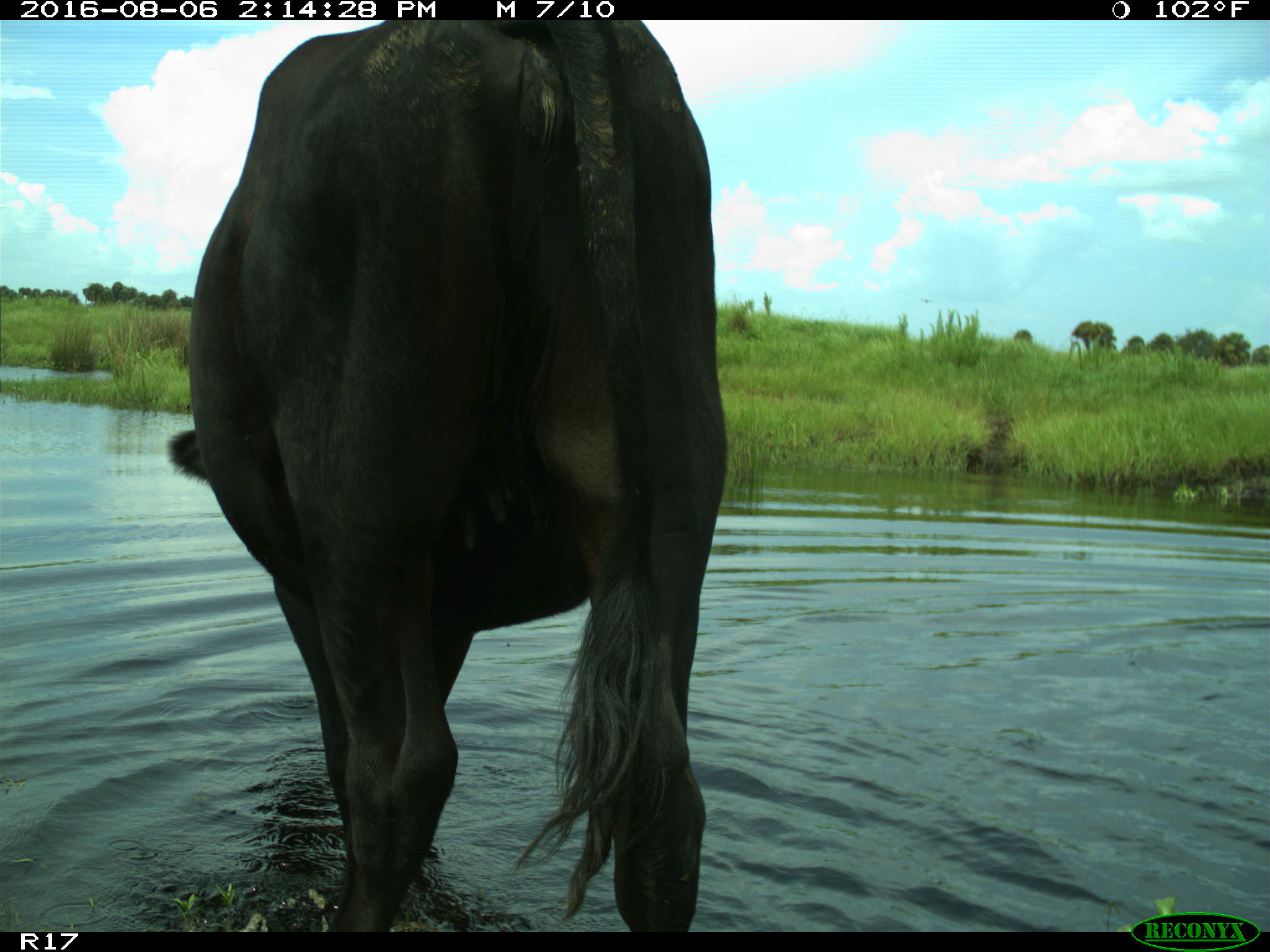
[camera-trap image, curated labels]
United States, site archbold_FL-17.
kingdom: Animalia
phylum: Chordata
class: Mammalia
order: Artiodactyla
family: Bovidae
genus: Bos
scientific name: Bos taurus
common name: domestic cow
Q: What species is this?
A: Bos taurus (domestic cow).